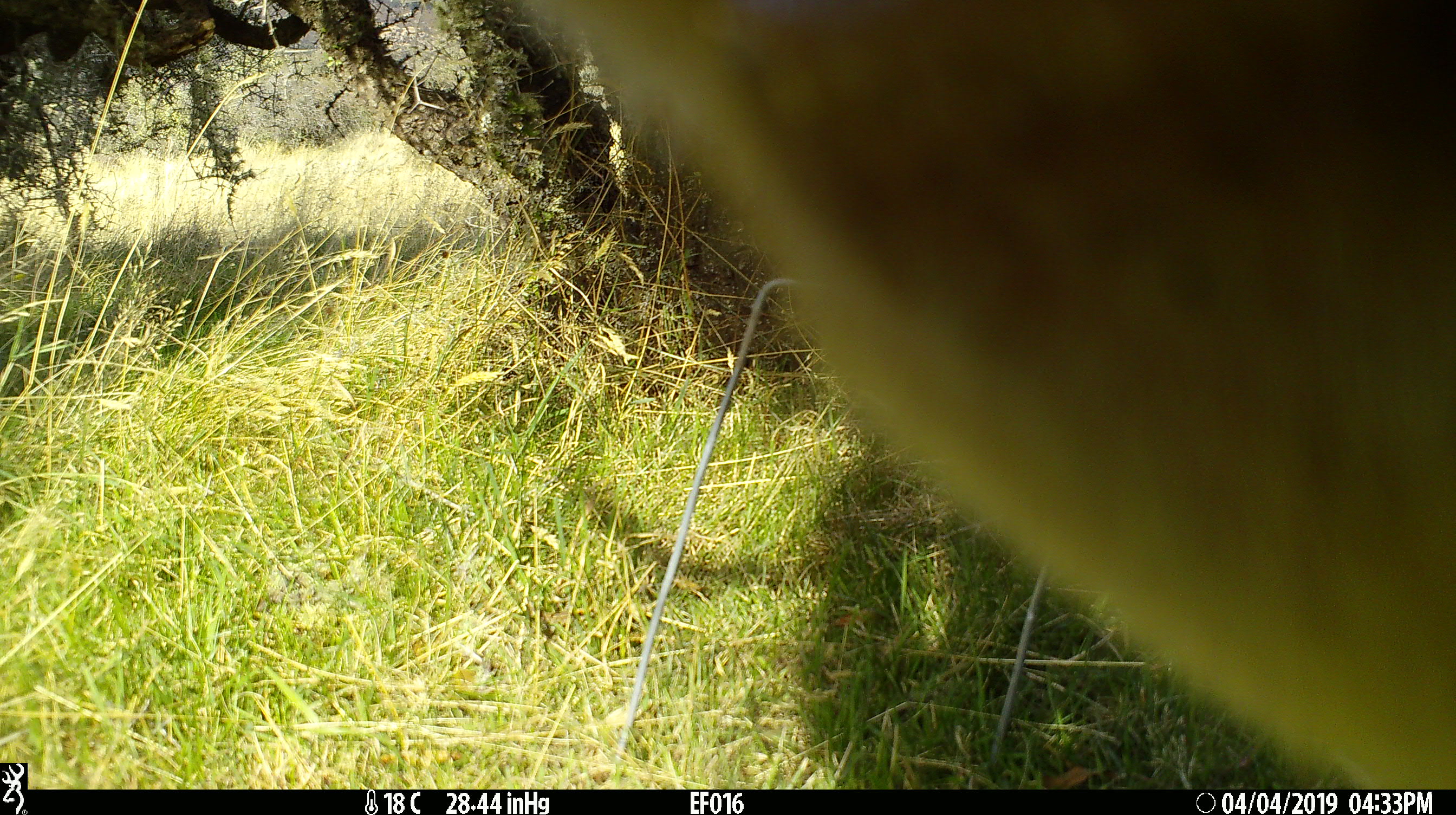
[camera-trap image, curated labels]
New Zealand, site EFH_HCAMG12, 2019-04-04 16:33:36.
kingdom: Animalia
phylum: Chordata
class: Mammalia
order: Artiodactyla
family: Bovidae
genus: Bos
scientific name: Bos taurus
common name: domestic cow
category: cow